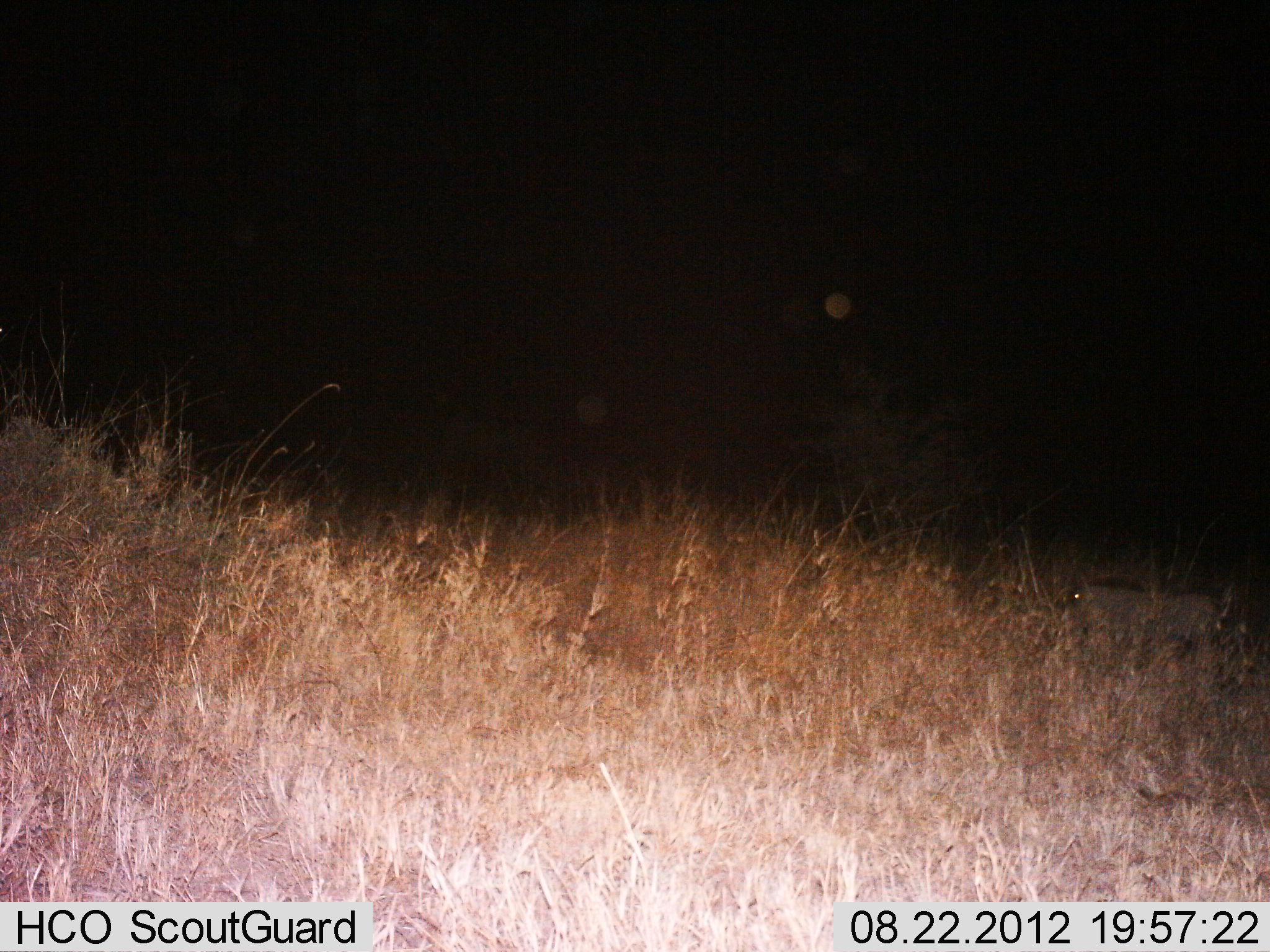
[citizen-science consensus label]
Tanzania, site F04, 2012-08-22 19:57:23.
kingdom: Animalia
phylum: Chordata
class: Mammalia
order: Artiodactyla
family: Suidae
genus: Phacochoerus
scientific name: Phacochoerus africanus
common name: warthog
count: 1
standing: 50%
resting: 0%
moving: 62%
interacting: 0%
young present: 0%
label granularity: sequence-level